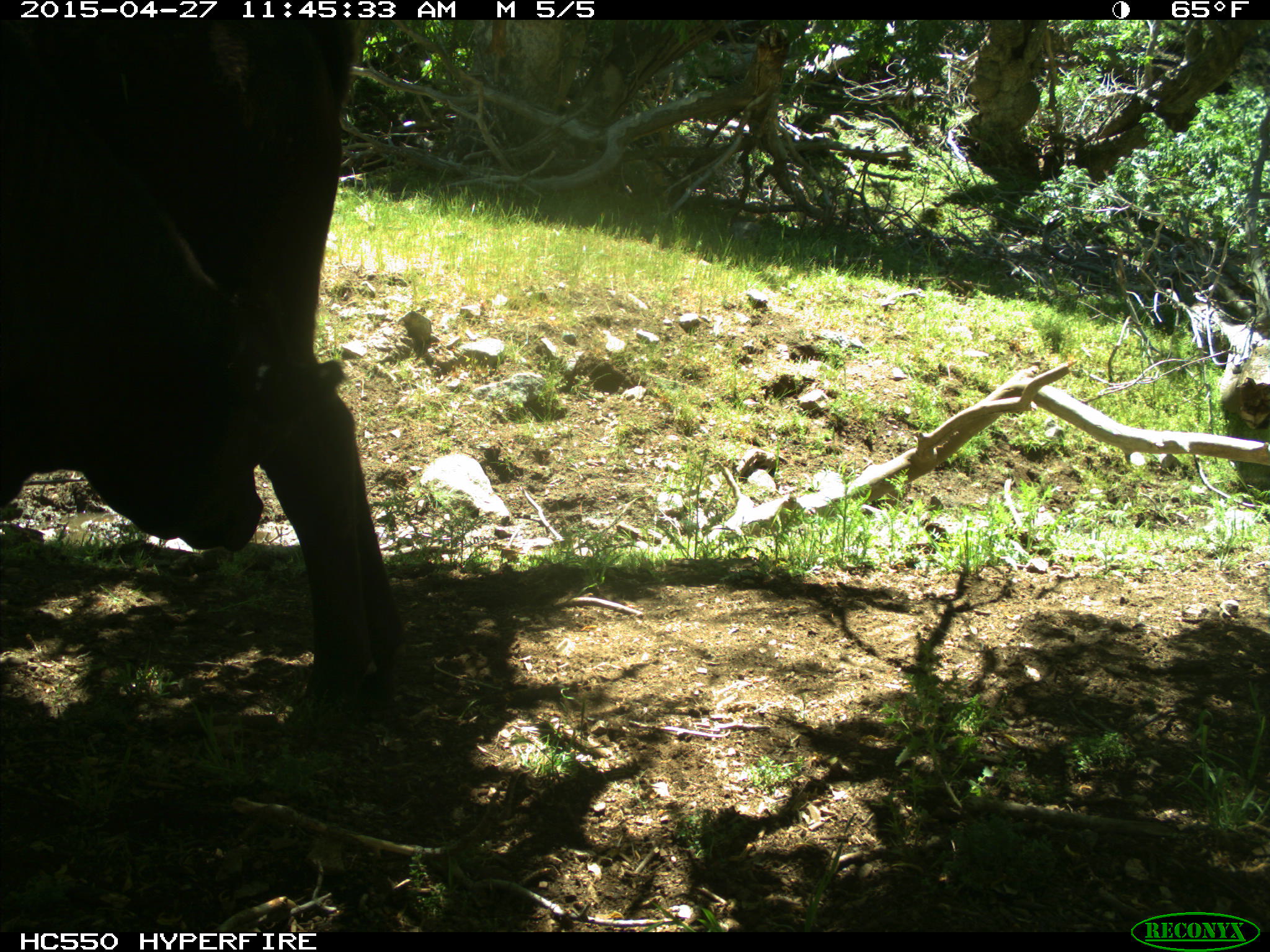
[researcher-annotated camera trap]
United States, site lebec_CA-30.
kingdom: Animalia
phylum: Chordata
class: Mammalia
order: Artiodactyla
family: Bovidae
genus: Bos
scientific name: Bos taurus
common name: domestic cow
Bos taurus (domestic cow).